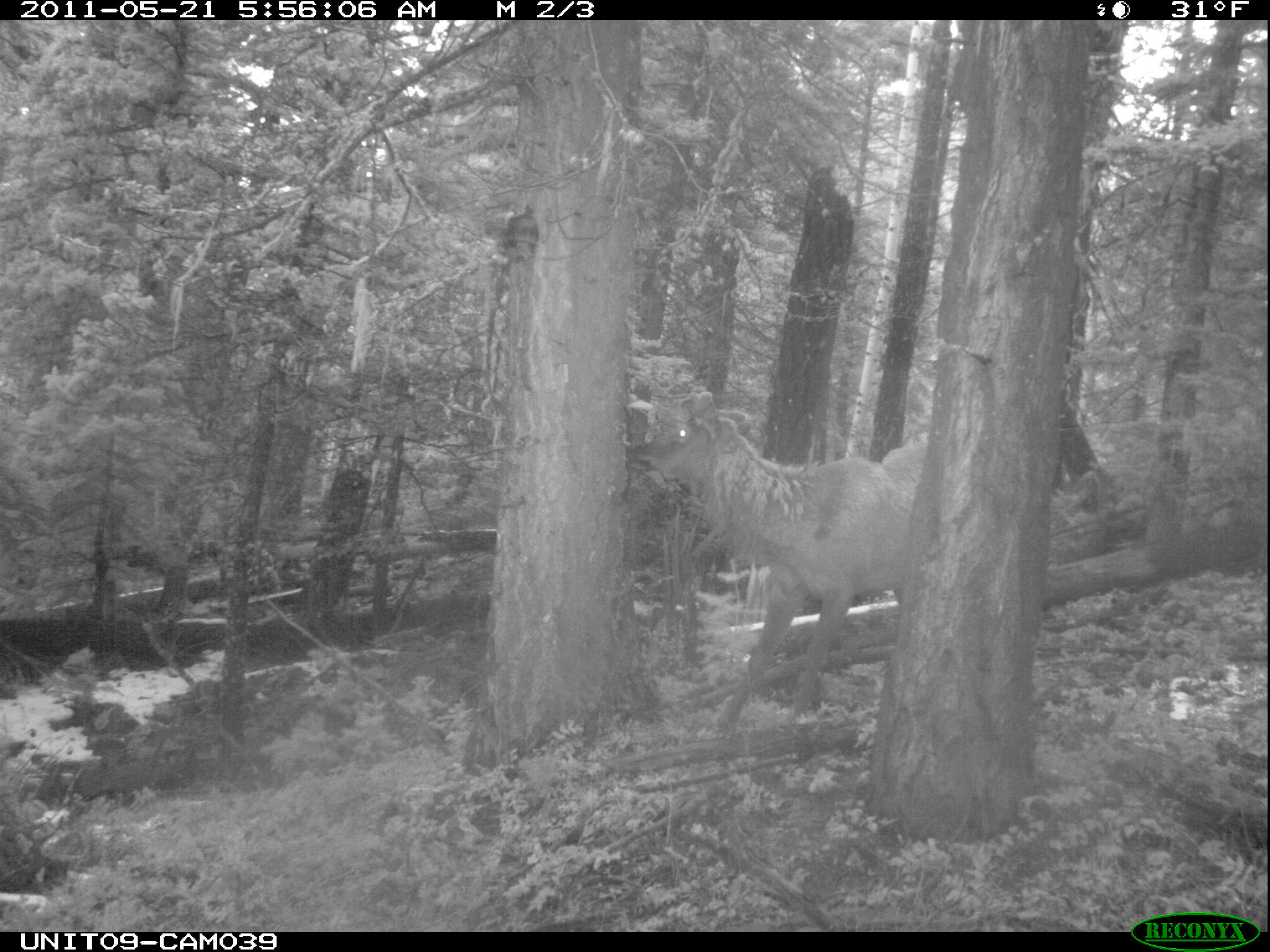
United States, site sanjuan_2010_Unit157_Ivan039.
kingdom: Animalia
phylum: Chordata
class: Mammalia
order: Artiodactyla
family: Cervidae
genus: Cervus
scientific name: Cervus elaphus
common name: red deer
Cervus elaphus (red deer).